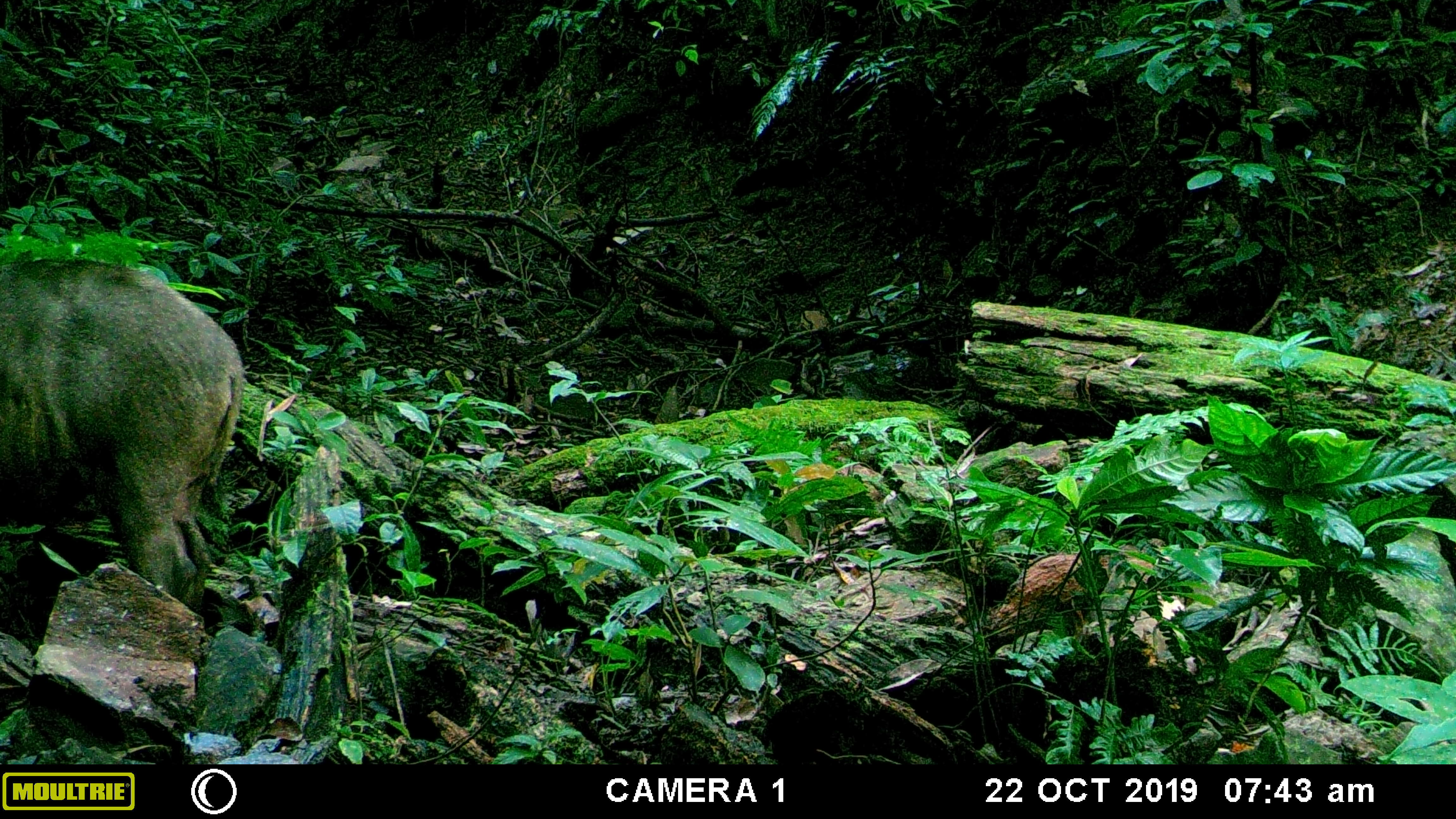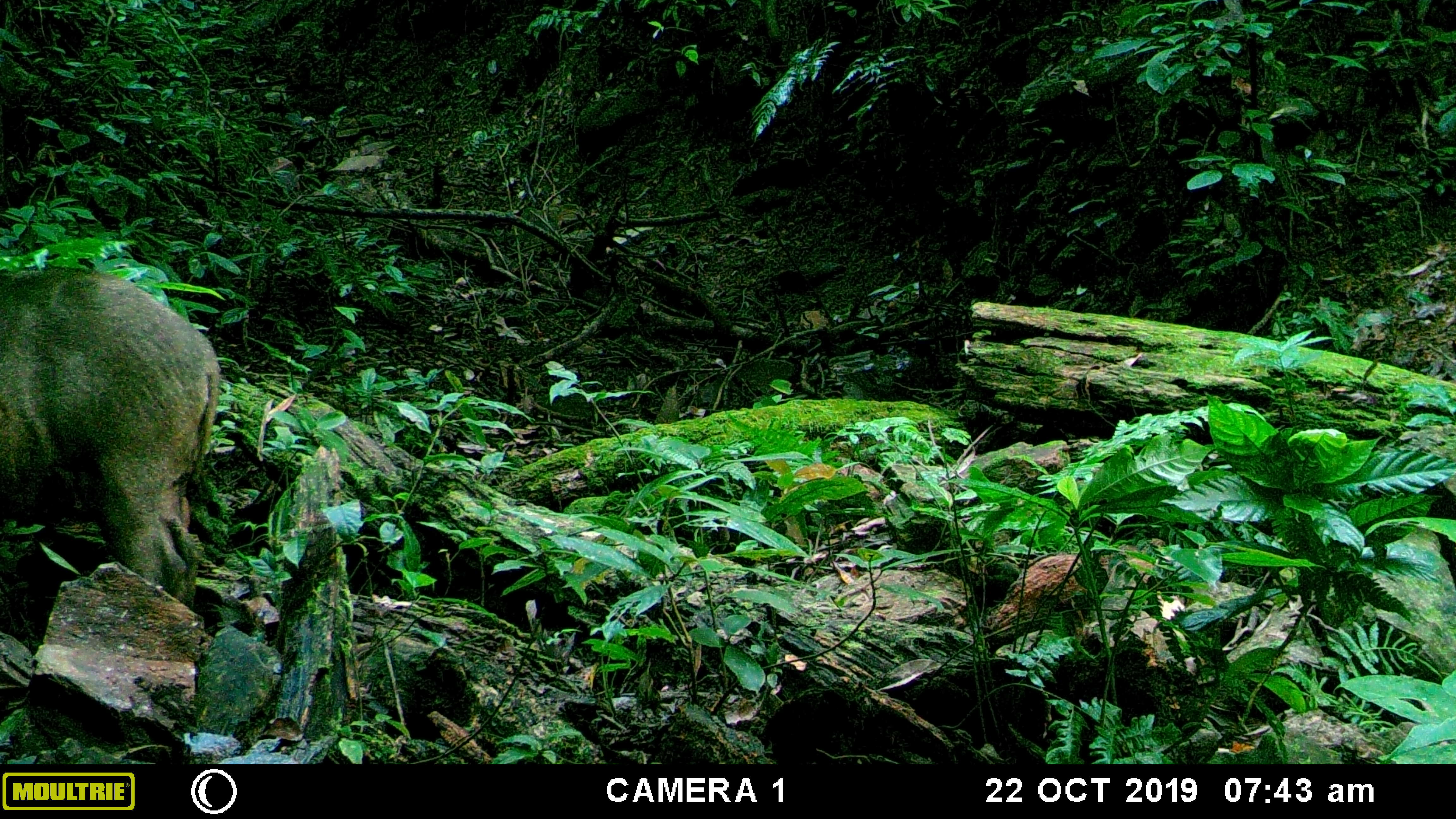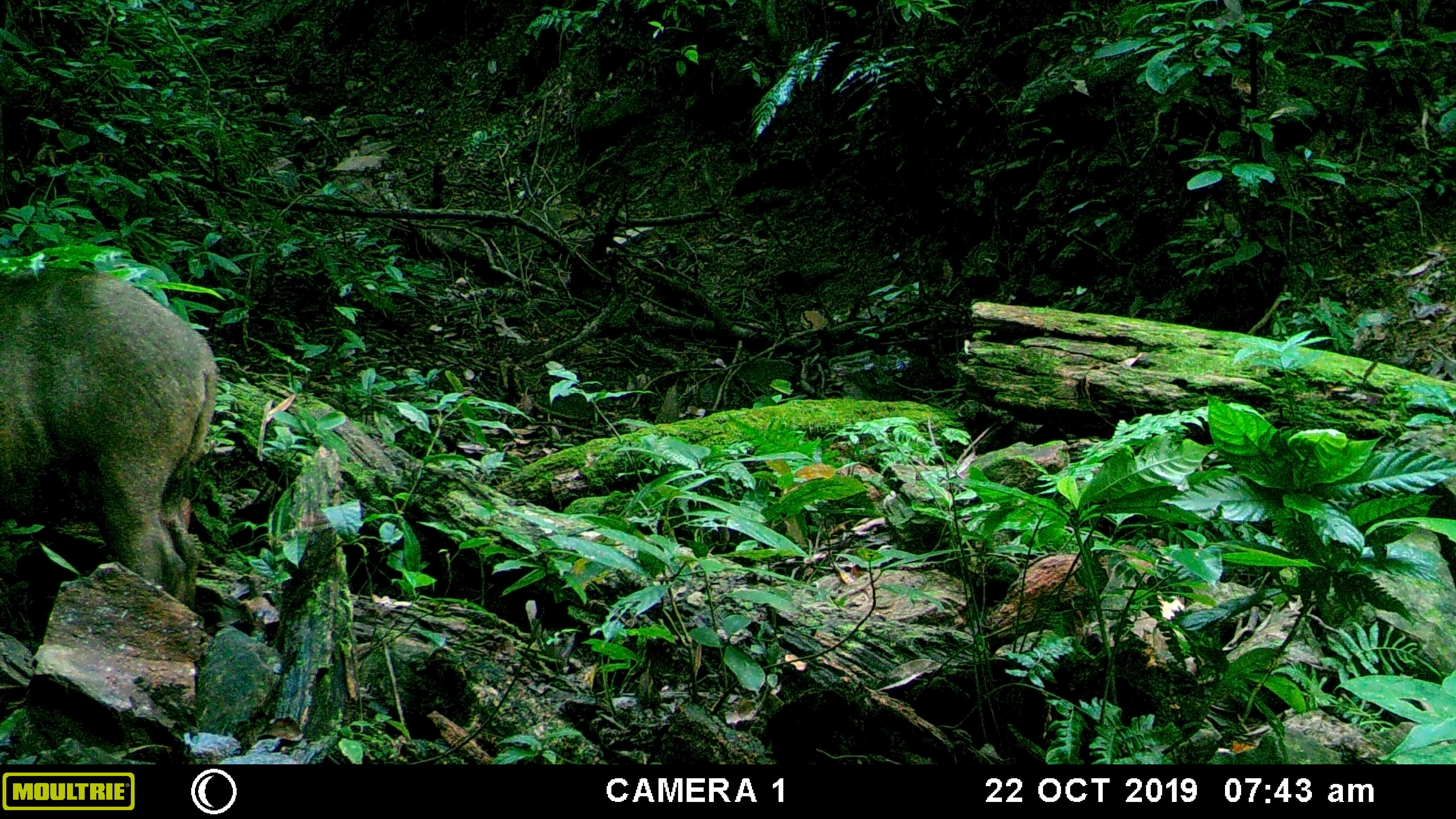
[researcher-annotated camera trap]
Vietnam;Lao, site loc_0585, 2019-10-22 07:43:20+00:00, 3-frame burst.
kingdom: Animalia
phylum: Chordata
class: Mammalia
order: Artiodactyla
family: Suidae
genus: Sus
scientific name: Sus scrofa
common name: eurasian wild pig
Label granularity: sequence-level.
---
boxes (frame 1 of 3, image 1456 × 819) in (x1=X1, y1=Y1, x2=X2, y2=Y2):
eurasian wild pig: (x1=0, y1=256, x2=247, y2=614)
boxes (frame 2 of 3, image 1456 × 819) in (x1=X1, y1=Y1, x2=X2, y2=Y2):
eurasian wild pig: (x1=0, y1=266, x2=222, y2=610)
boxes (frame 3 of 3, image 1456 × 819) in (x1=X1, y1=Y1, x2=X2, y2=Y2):
eurasian wild pig: (x1=0, y1=265, x2=219, y2=609)